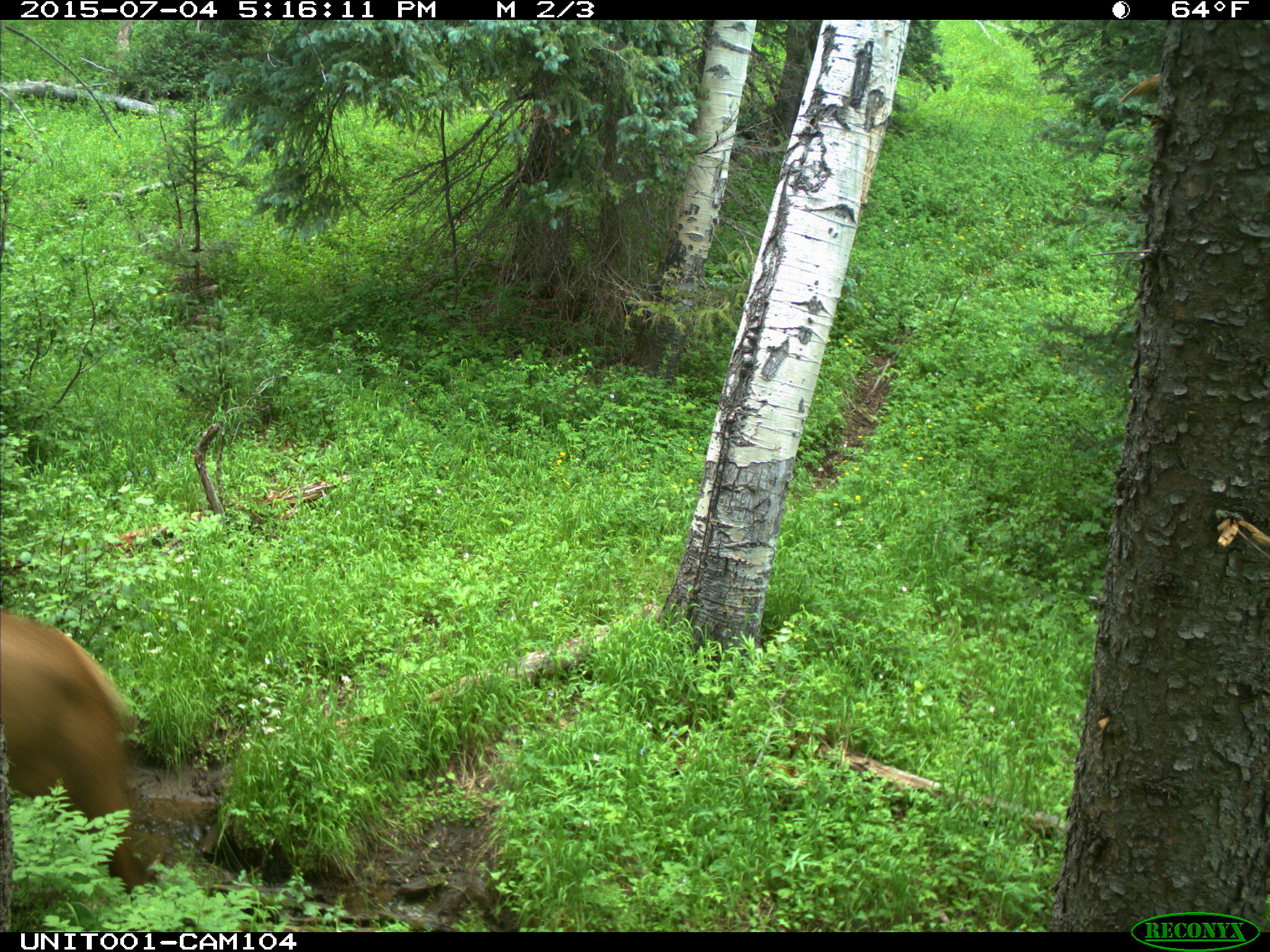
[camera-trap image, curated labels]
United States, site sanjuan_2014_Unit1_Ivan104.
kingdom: Animalia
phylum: Chordata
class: Mammalia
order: Artiodactyla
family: Cervidae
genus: Cervus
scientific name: Cervus elaphus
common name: red deer